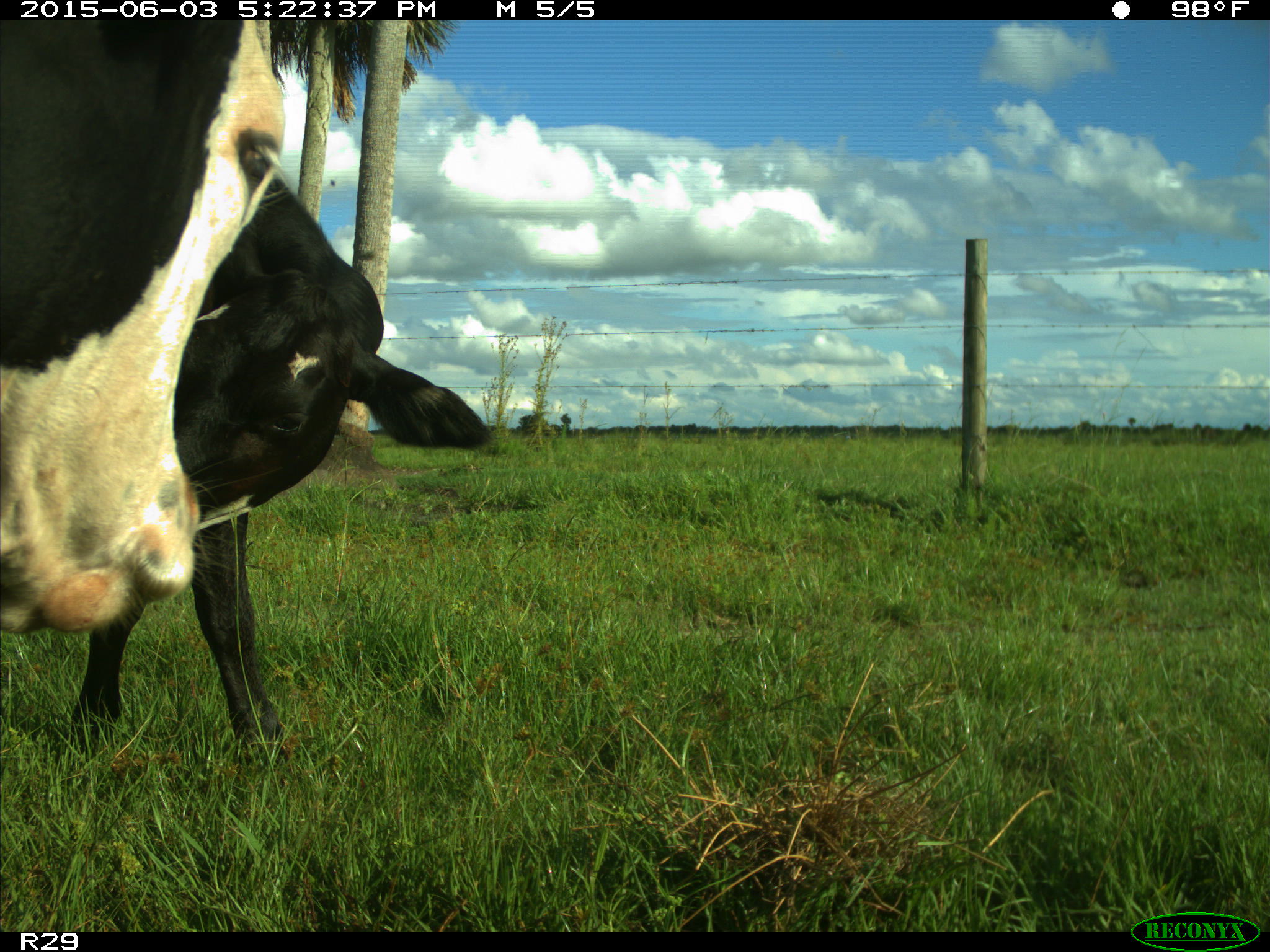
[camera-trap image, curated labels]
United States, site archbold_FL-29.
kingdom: Animalia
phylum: Chordata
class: Mammalia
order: Artiodactyla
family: Bovidae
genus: Bos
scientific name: Bos taurus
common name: domestic cow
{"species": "Bos taurus (domestic cow)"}